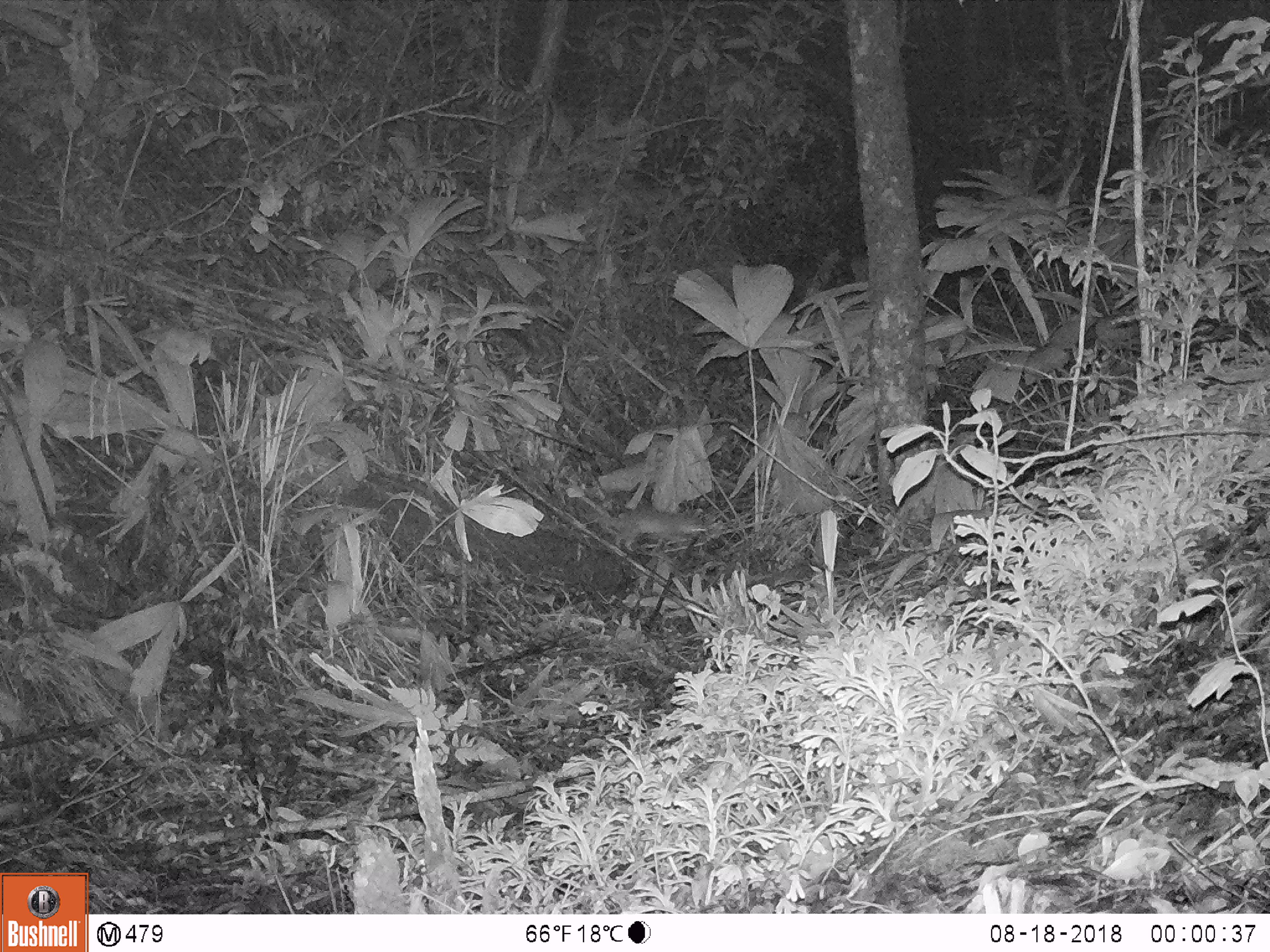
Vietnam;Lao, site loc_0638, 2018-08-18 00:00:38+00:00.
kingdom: Animalia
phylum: Chordata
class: Mammalia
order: Rodentia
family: Muridae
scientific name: Muridae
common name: old-world mice and rats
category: unidentified murid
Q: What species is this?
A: Unidentified murid (old-world mice and rats) (Muridae).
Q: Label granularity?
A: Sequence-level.